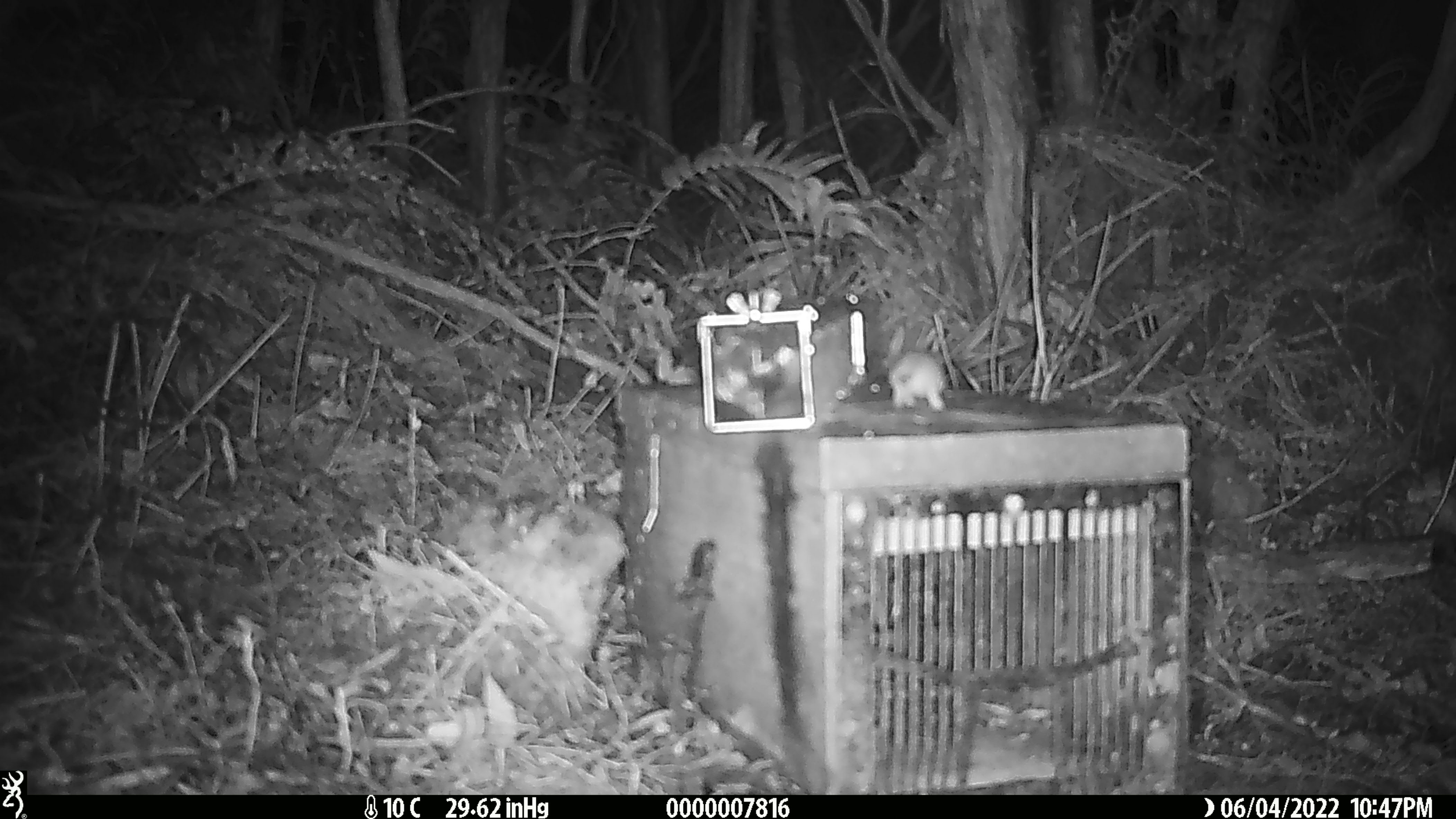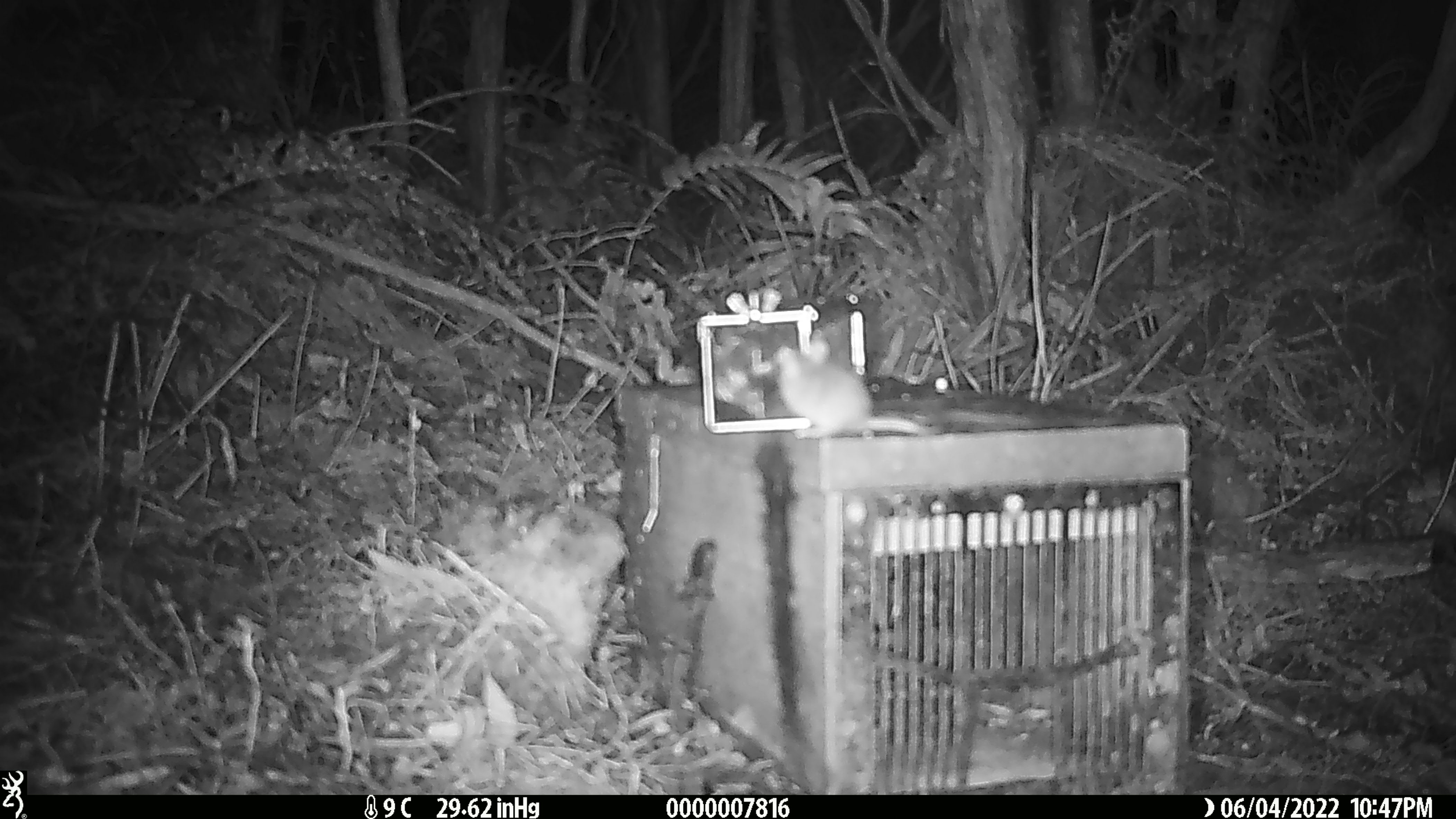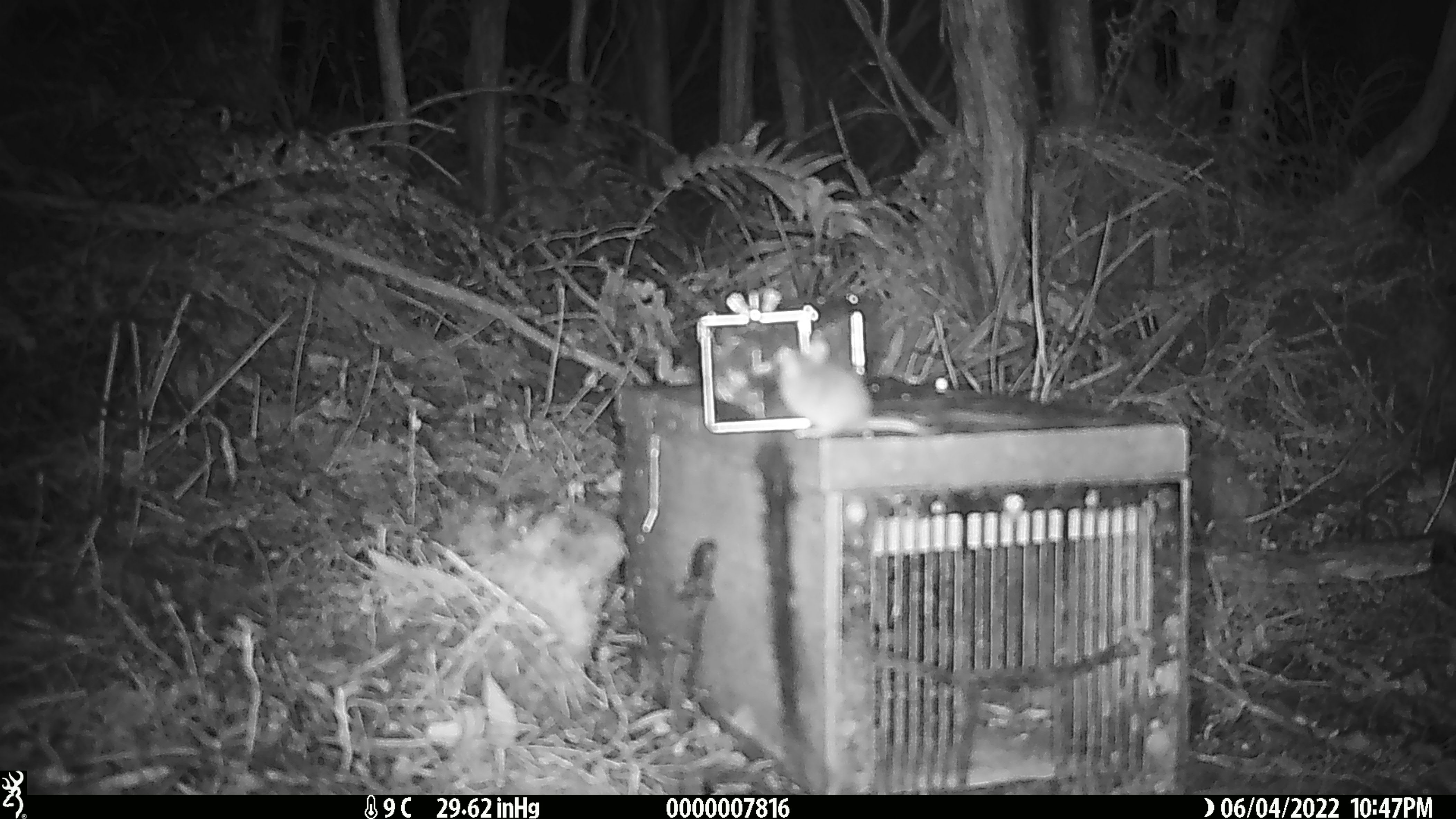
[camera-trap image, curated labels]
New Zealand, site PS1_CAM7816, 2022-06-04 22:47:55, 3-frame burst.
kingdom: Animalia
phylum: Chordata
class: Mammalia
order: Rodentia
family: Muridae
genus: Mus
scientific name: Mus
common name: mouse